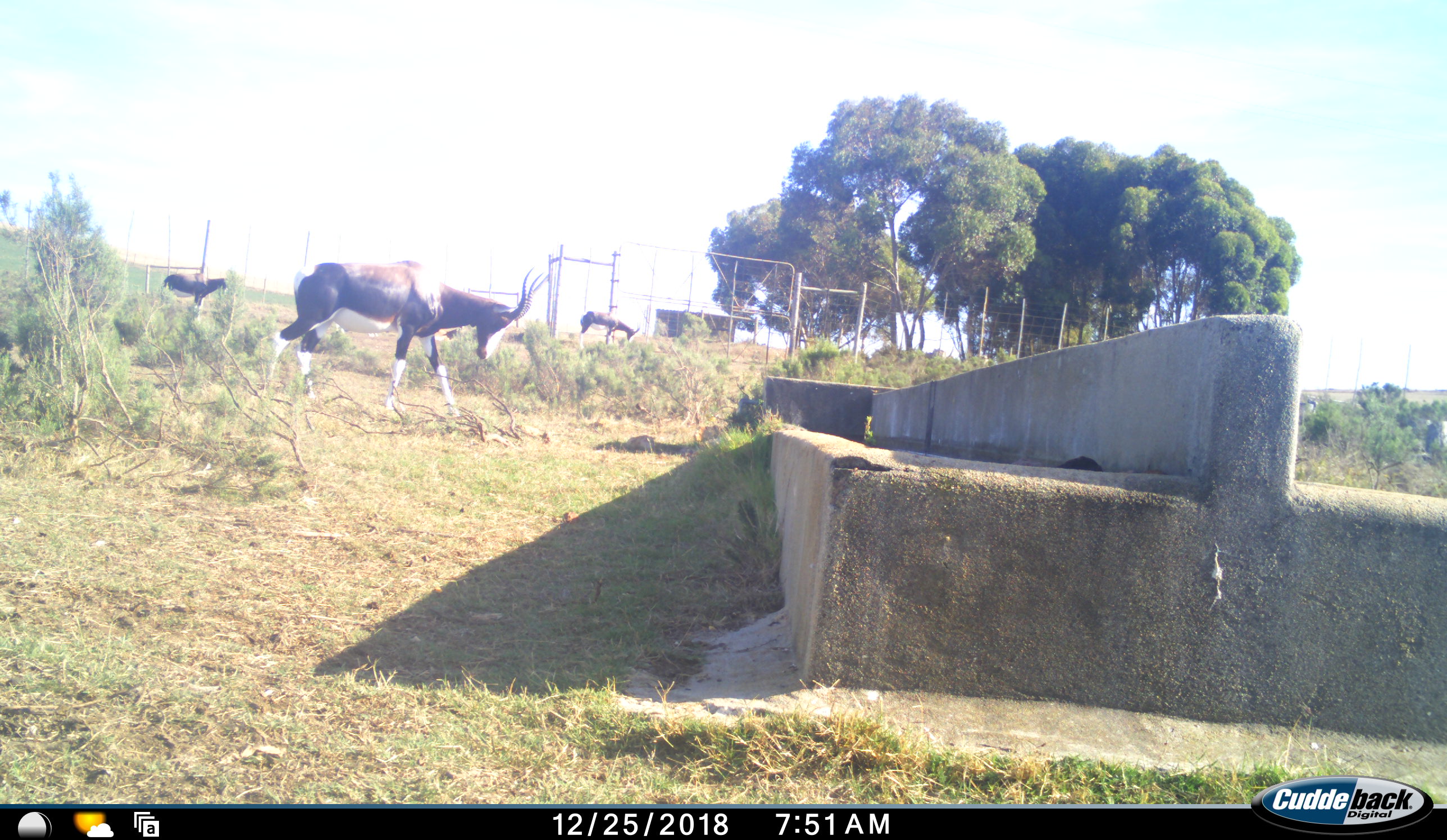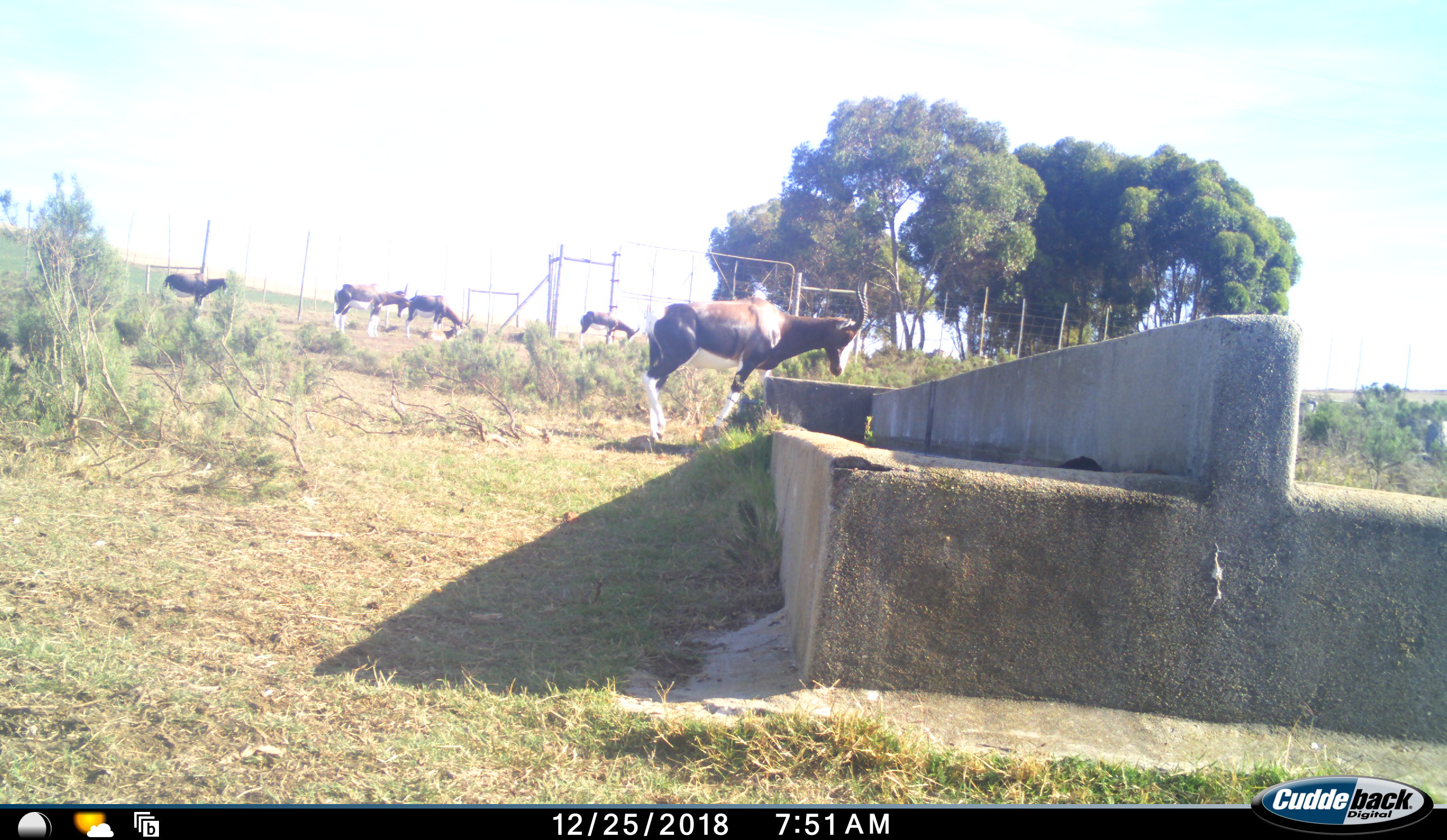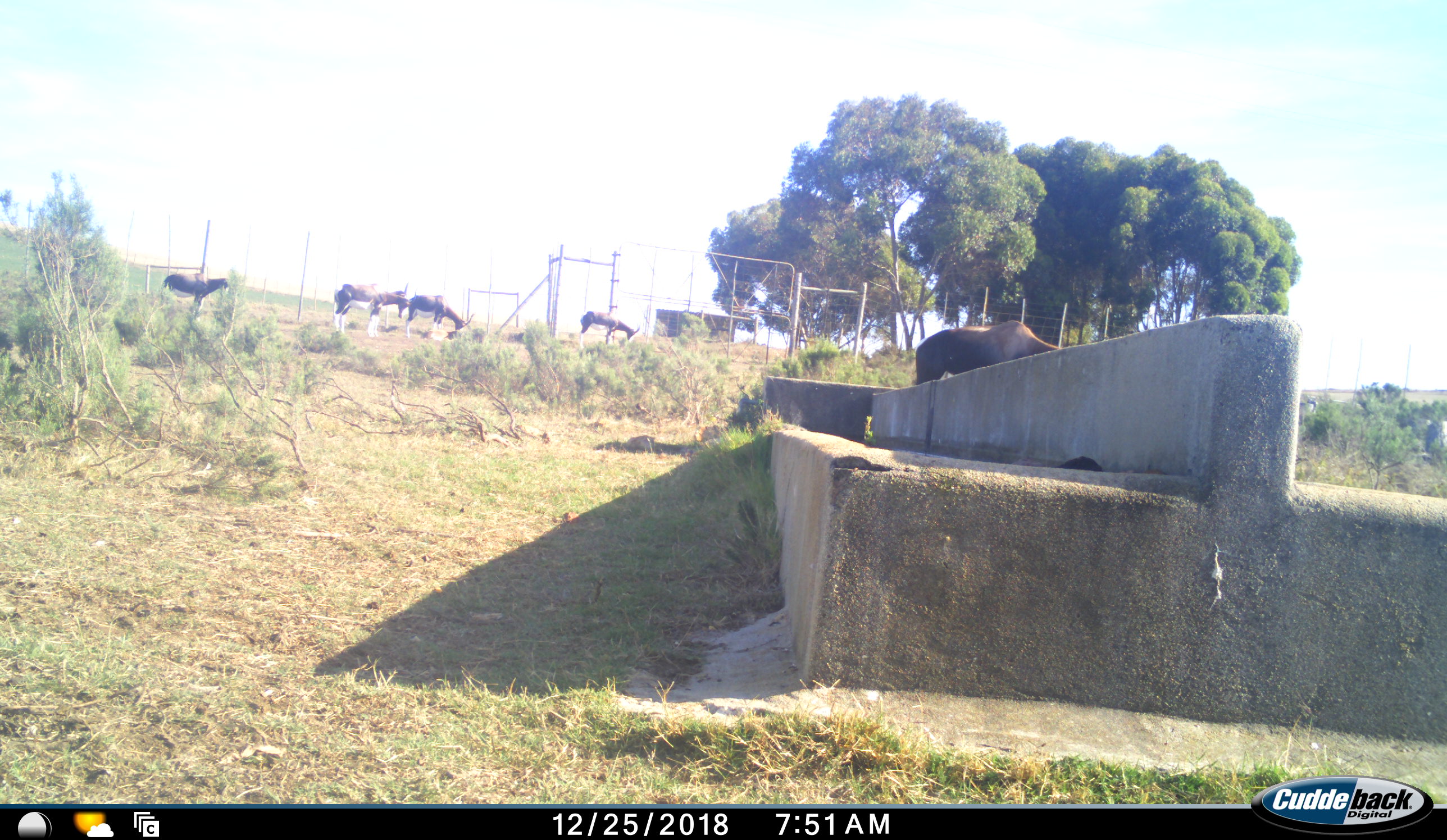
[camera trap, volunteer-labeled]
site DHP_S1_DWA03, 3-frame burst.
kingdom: Animalia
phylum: Chordata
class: Mammalia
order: Artiodactyla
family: Bovidae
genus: Damaliscus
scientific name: Damaliscus pygargus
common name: bontebok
Bontebok (Damaliscus pygargus), count 6. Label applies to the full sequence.